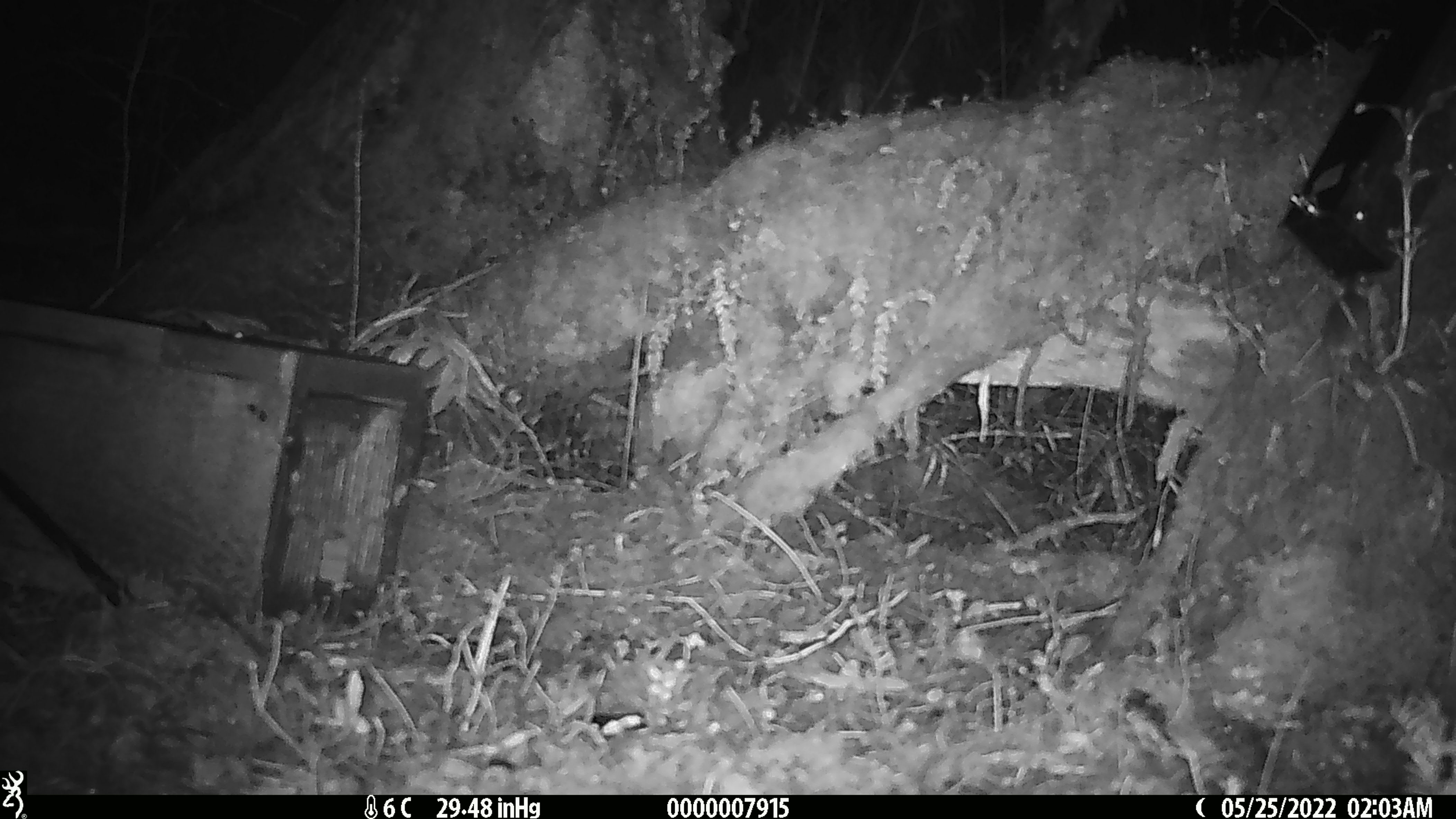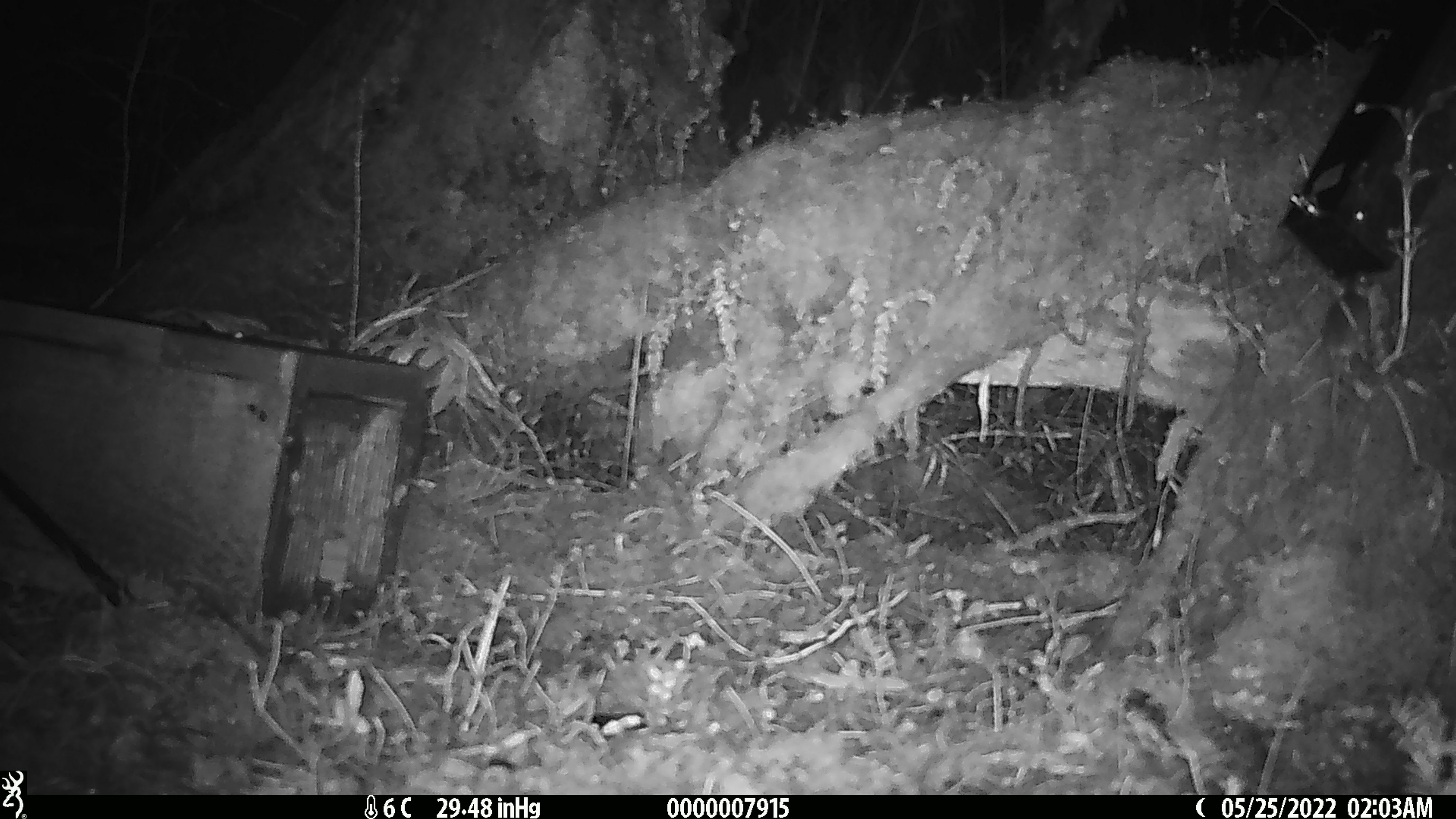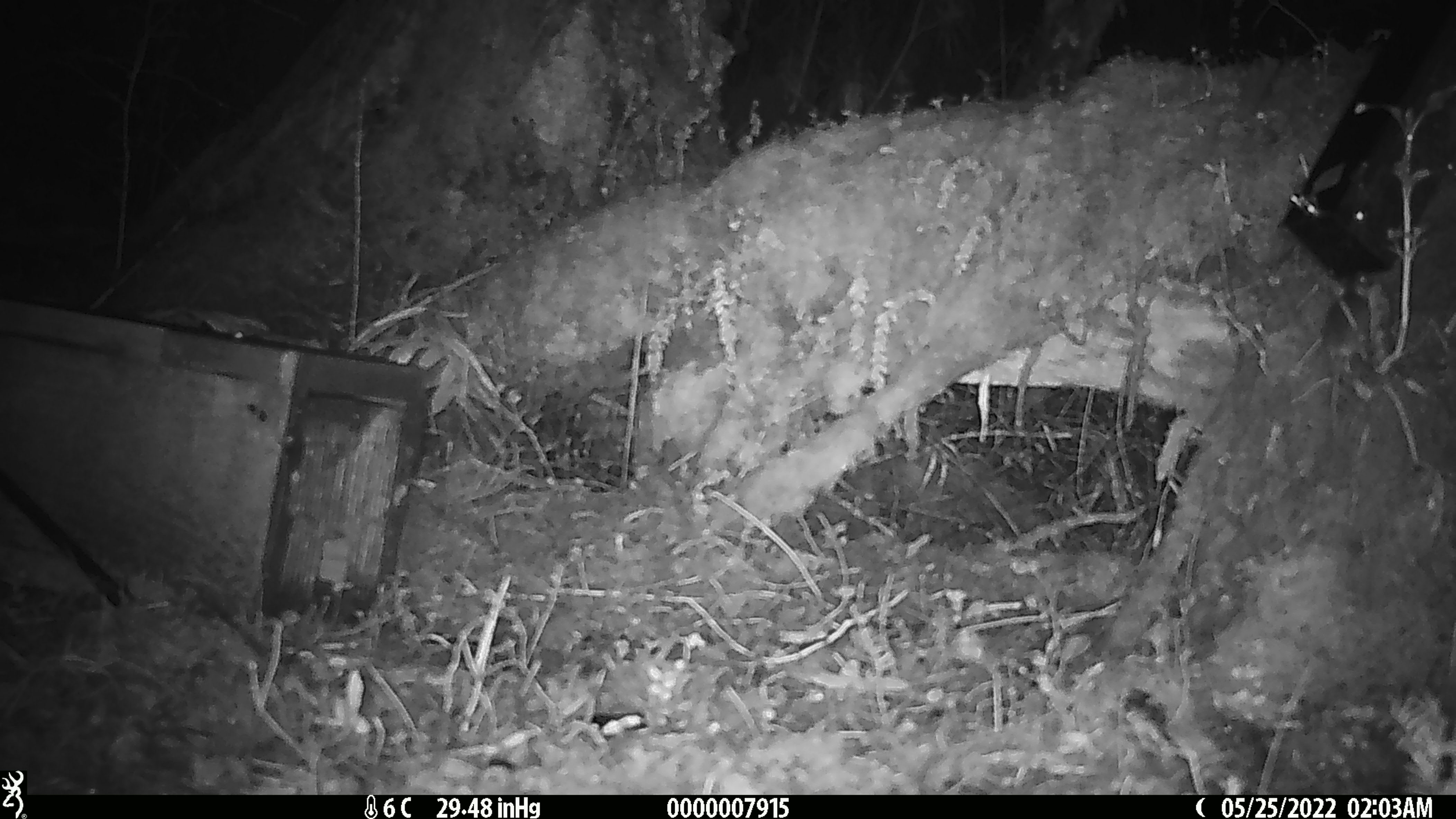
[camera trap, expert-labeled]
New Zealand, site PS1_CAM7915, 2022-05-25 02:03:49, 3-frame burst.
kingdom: Animalia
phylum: Chordata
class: Mammalia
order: Rodentia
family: Muridae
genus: Mus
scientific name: Mus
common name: mouse